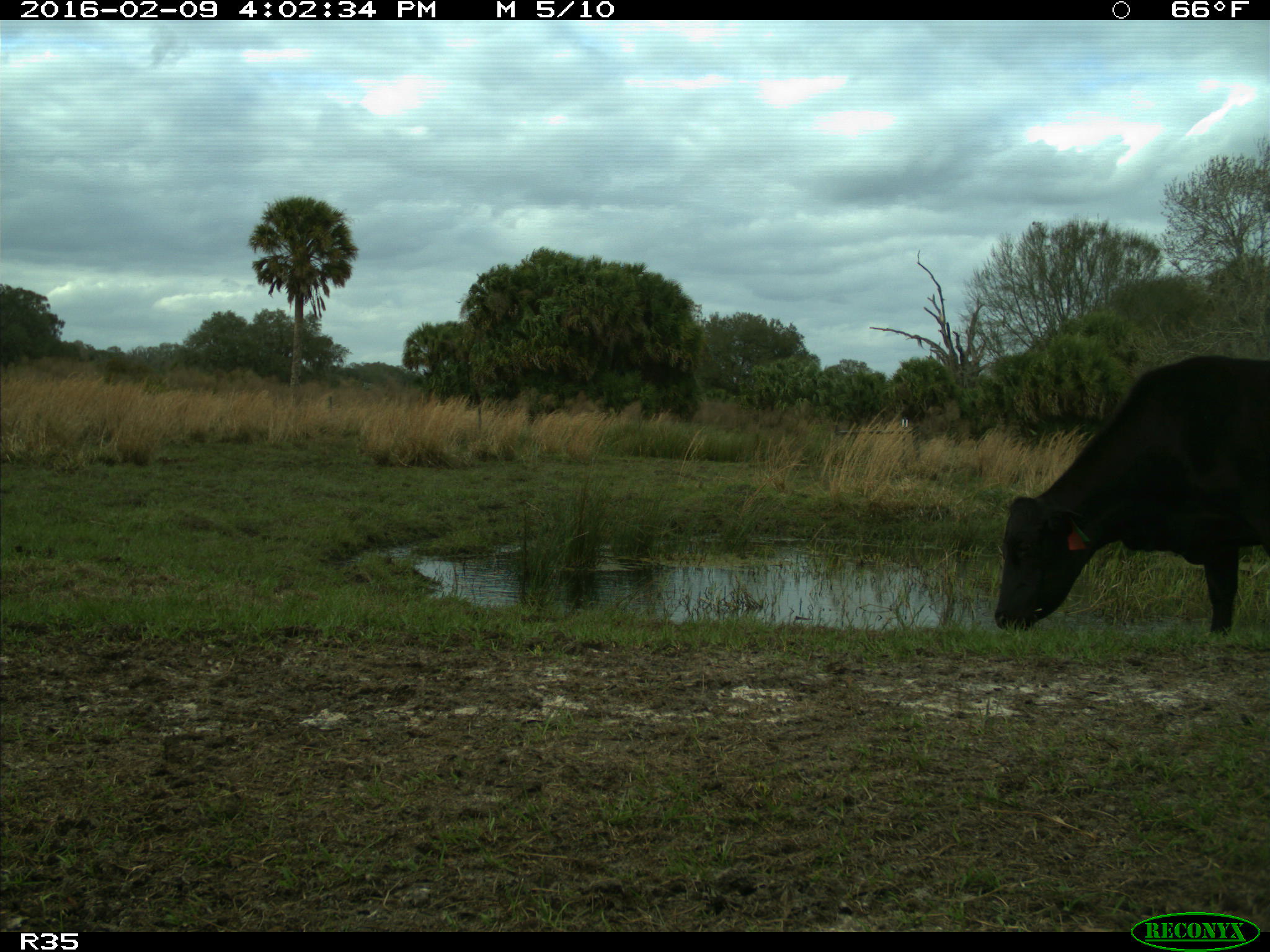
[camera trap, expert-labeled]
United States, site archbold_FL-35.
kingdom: Animalia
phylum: Chordata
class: Mammalia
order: Artiodactyla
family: Bovidae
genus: Bos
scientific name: Bos taurus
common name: domestic cow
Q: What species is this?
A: Bos taurus (domestic cow).